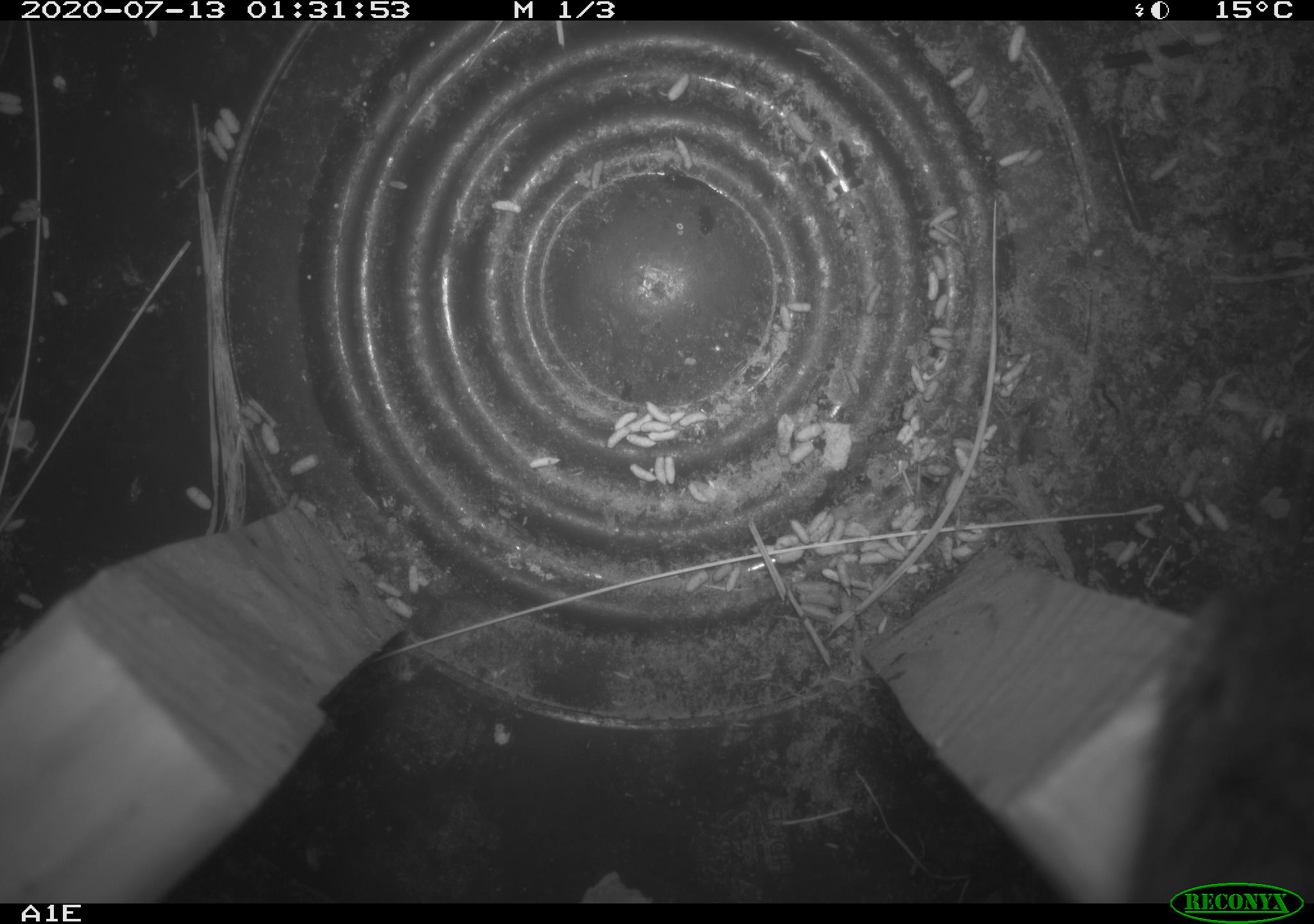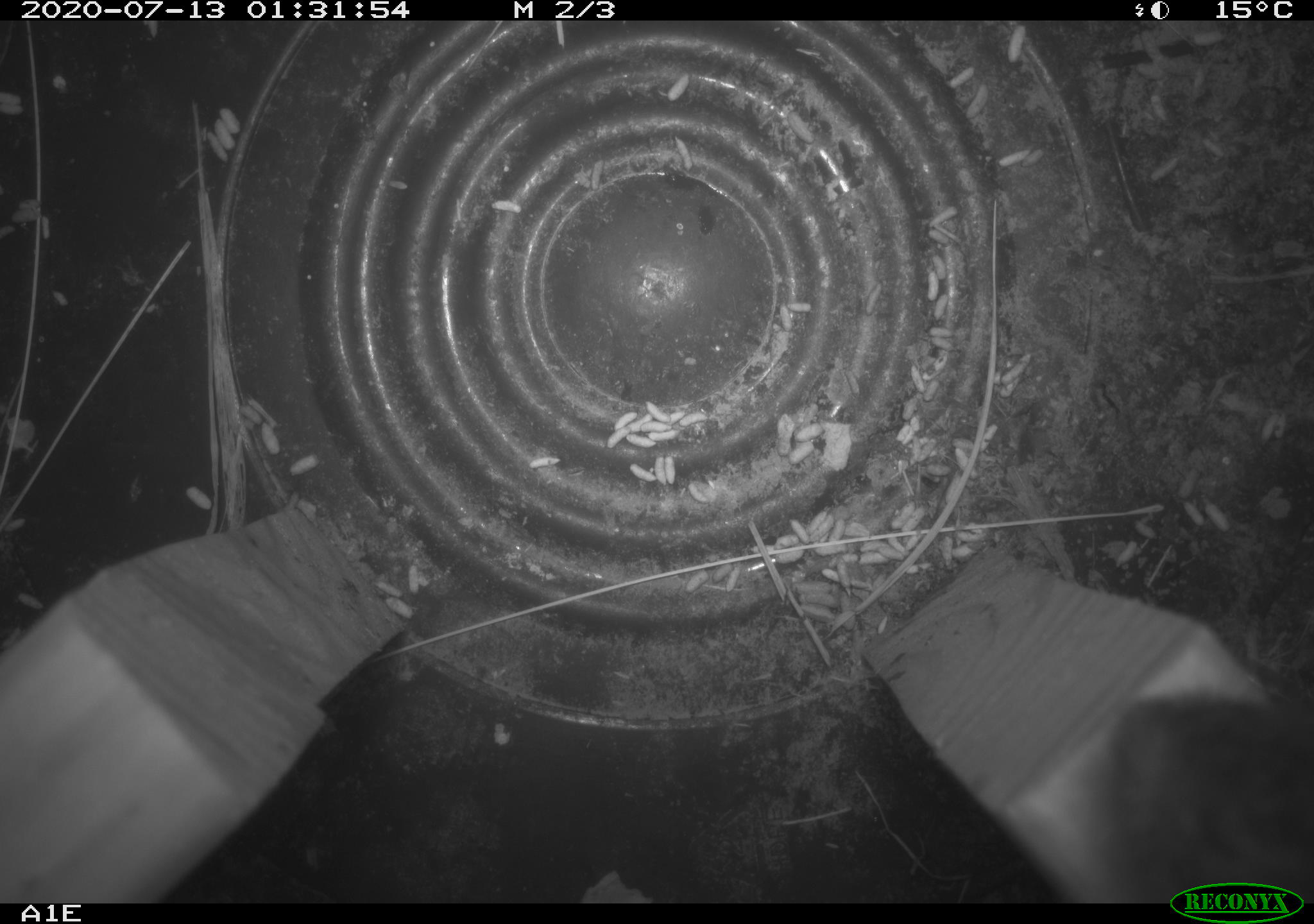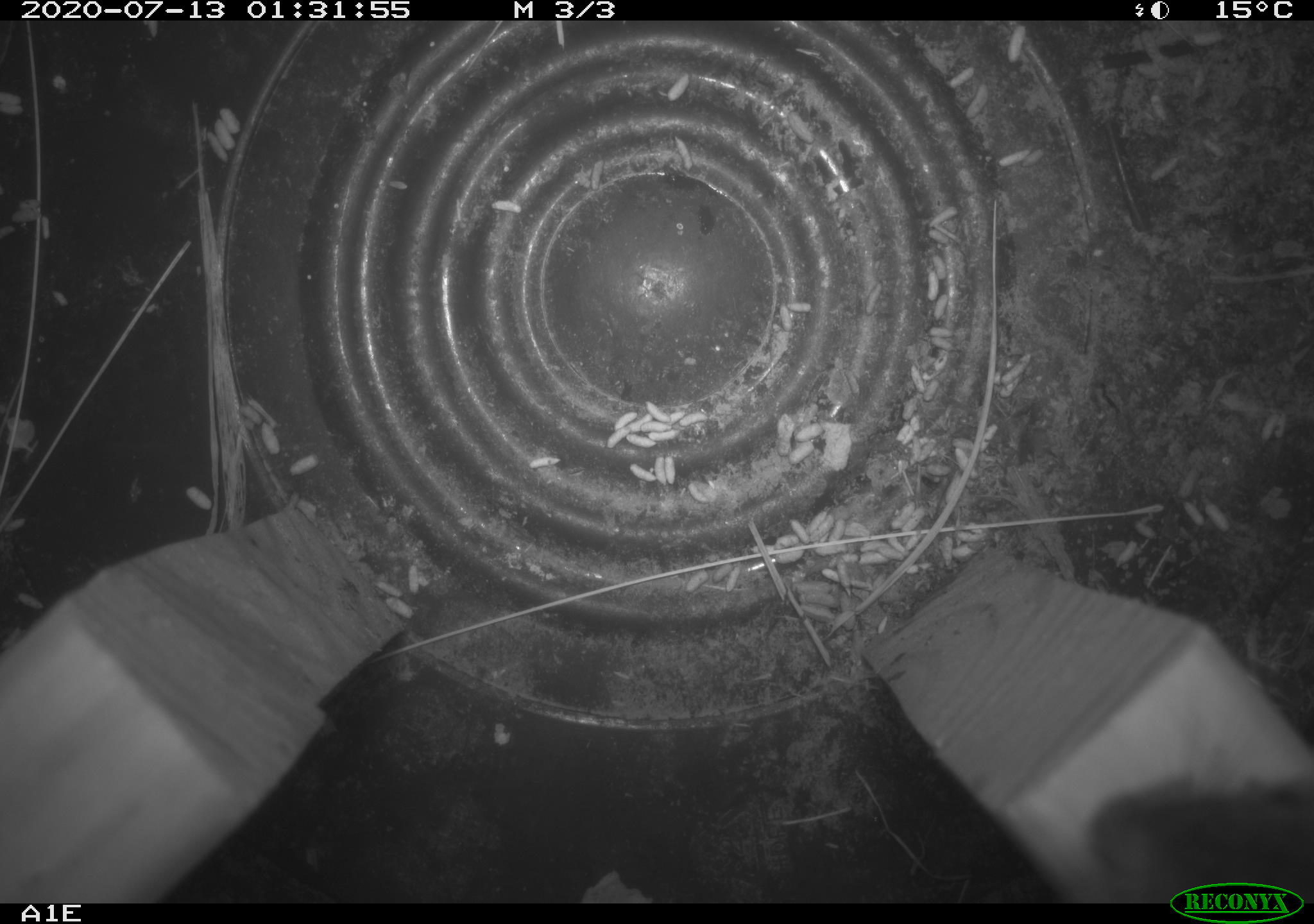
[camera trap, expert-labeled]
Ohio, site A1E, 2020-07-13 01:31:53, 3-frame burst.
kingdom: Animalia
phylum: Chordata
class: Mammalia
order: Rodentia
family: Cricetidae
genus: Microtus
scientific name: Microtus pennsylvanicus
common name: meadow vole